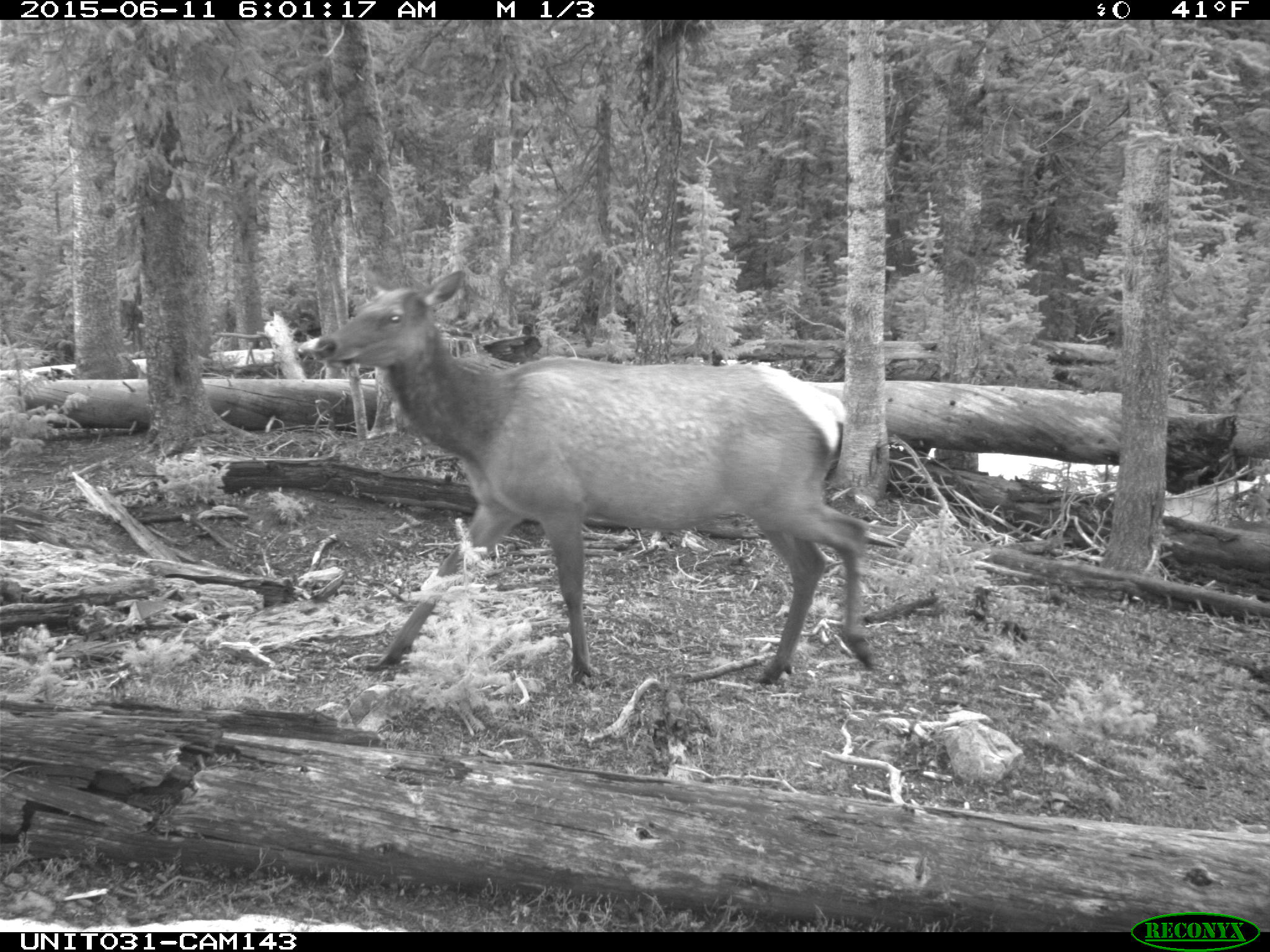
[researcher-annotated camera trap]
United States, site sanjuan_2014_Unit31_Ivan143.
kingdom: Animalia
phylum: Chordata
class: Mammalia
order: Artiodactyla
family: Cervidae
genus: Cervus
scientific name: Cervus elaphus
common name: red deer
Cervus elaphus (red deer).